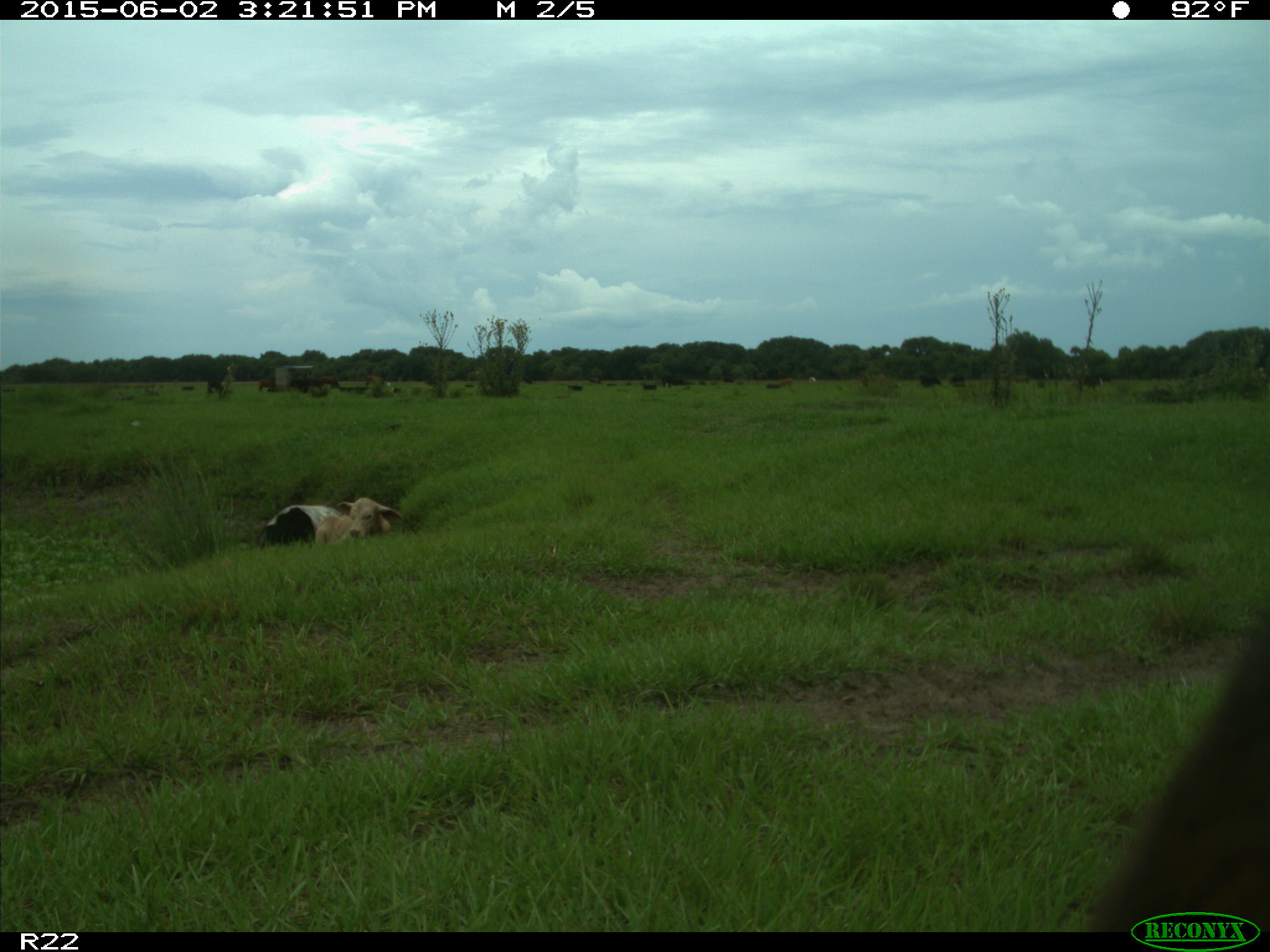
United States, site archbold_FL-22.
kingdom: Animalia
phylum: Chordata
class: Mammalia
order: Artiodactyla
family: Bovidae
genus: Bos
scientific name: Bos taurus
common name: domestic cow